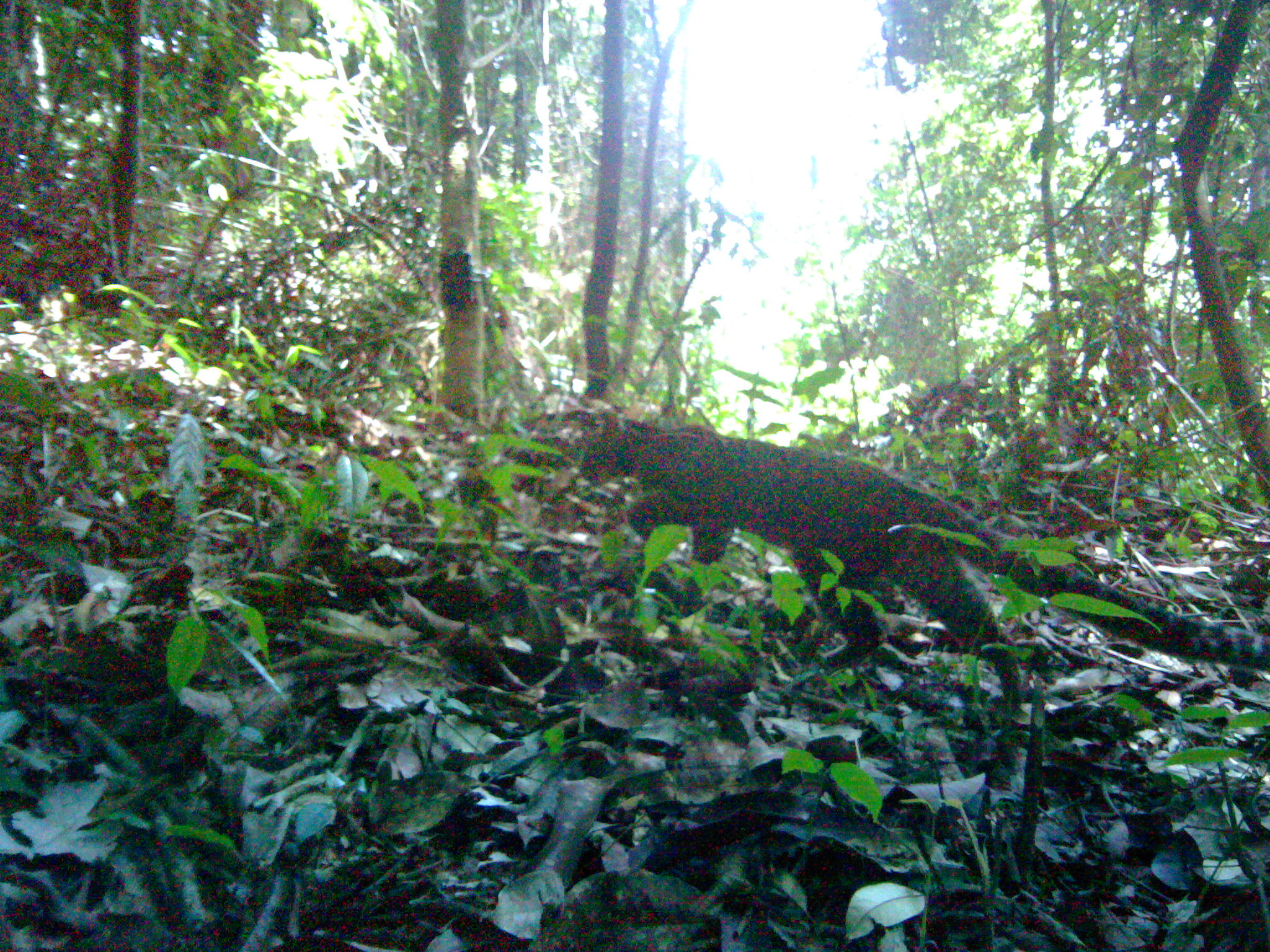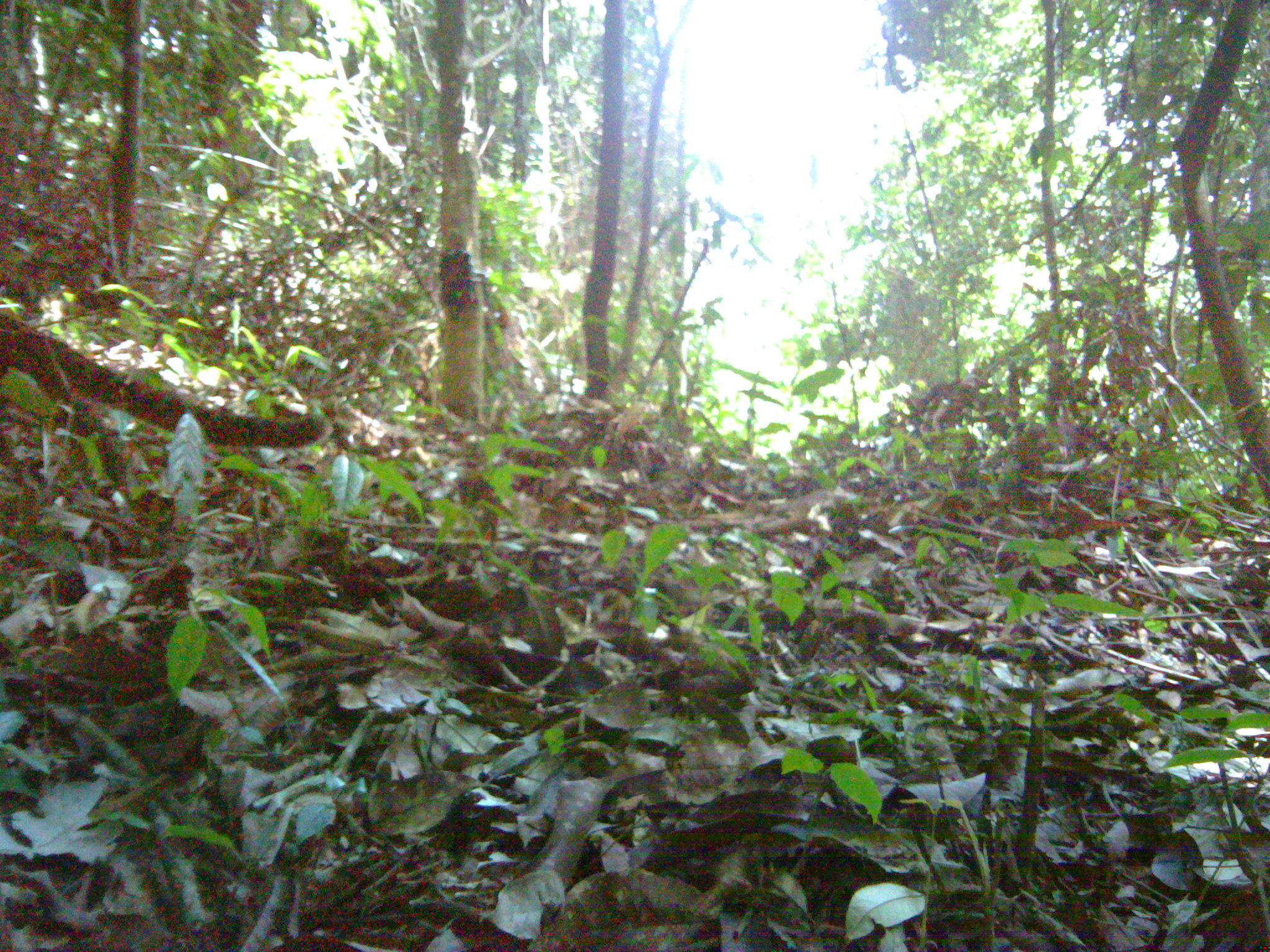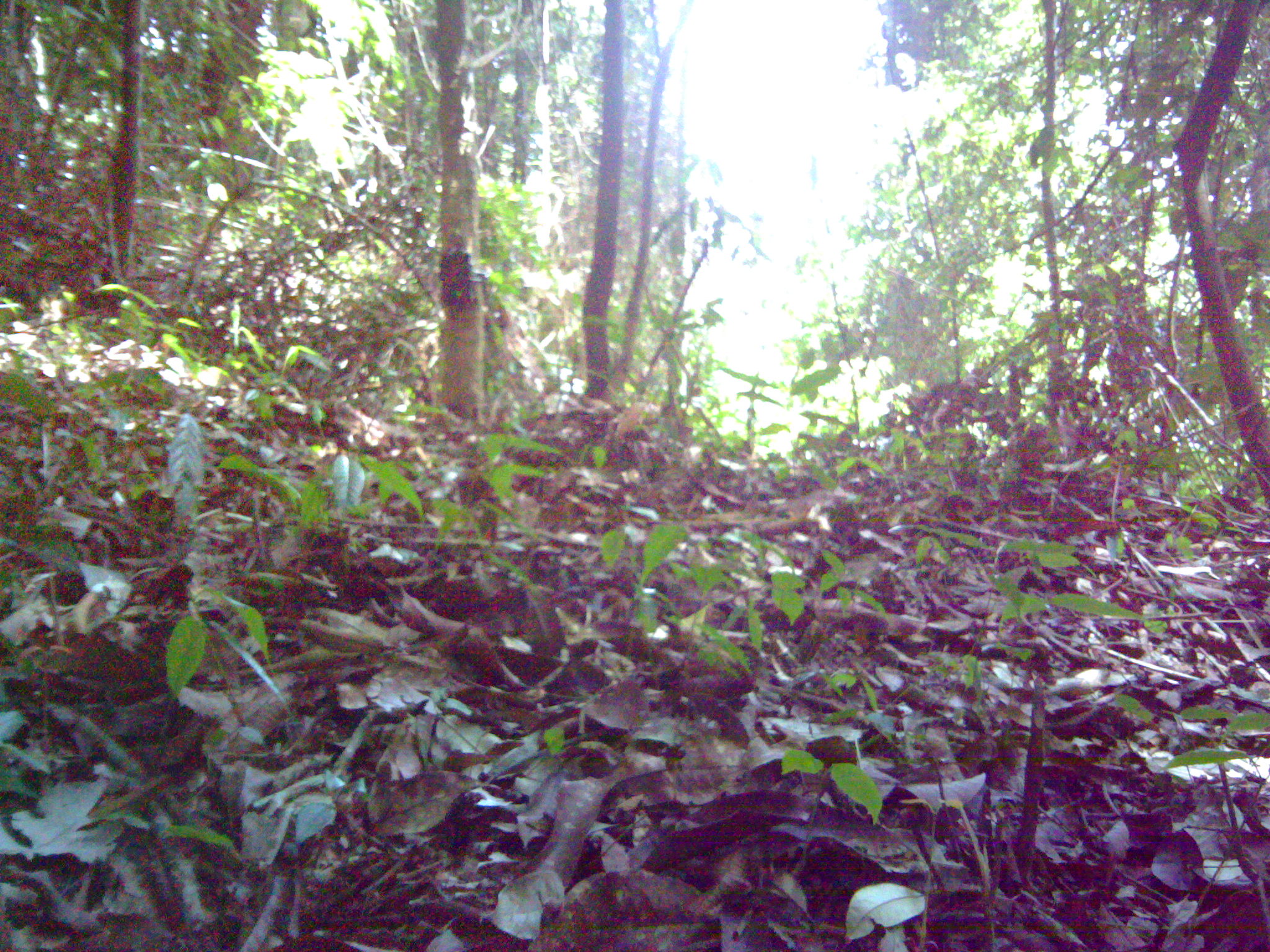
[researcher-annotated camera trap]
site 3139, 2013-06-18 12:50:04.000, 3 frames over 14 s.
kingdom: Animalia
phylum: Chordata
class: Mammalia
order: Carnivora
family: Felidae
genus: Pardofelis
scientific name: Pardofelis marmorata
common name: marbled cat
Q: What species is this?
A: Pardofelis marmorata (marbled cat).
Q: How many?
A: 1.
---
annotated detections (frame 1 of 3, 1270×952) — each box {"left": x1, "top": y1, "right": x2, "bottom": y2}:
pardofelis marmorata: {"left": 572, "top": 402, "right": 1270, "bottom": 717}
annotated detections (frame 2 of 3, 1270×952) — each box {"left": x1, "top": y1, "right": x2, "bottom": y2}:
pardofelis marmorata: {"left": 0, "top": 304, "right": 326, "bottom": 484}